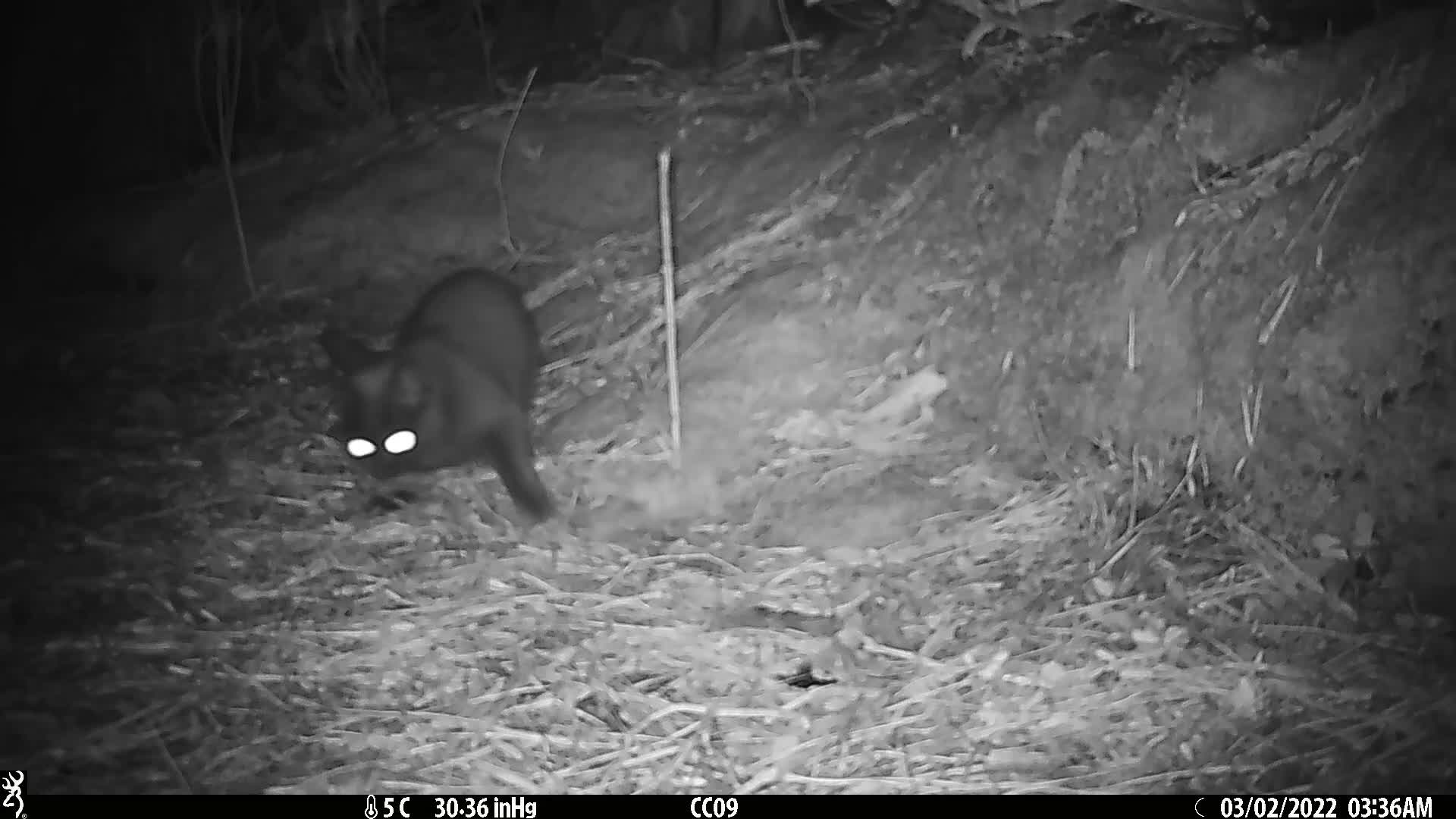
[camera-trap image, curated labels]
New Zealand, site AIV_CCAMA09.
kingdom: Animalia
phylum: Chordata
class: Mammalia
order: Carnivora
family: Felidae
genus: Felis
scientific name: Felis catus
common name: domestic cat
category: cat